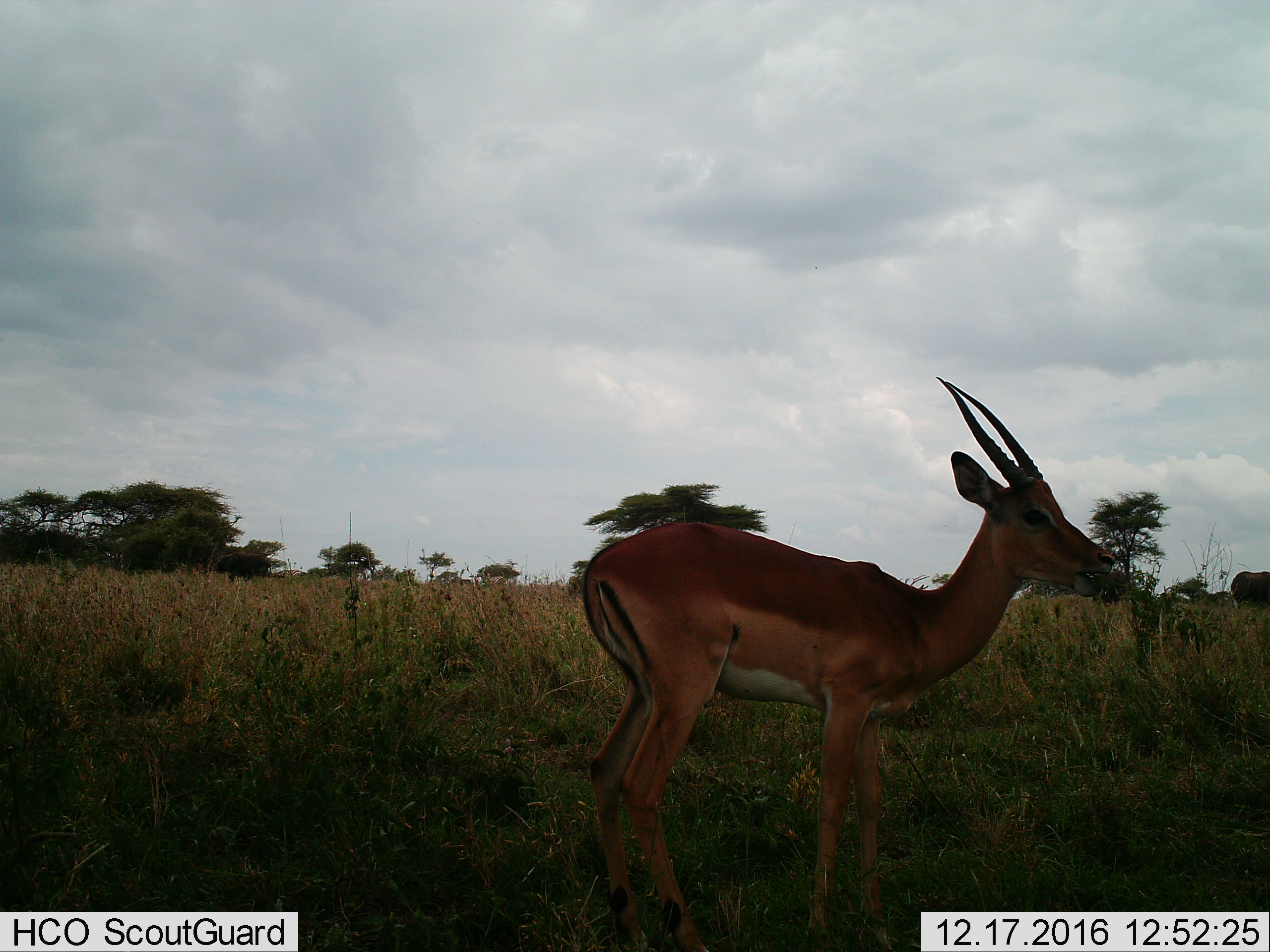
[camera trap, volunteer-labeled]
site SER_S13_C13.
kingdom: Animalia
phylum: Chordata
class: Mammalia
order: Artiodactyla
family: Bovidae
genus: Aepyceros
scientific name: Aepyceros melampus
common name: impala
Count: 1.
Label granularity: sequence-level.